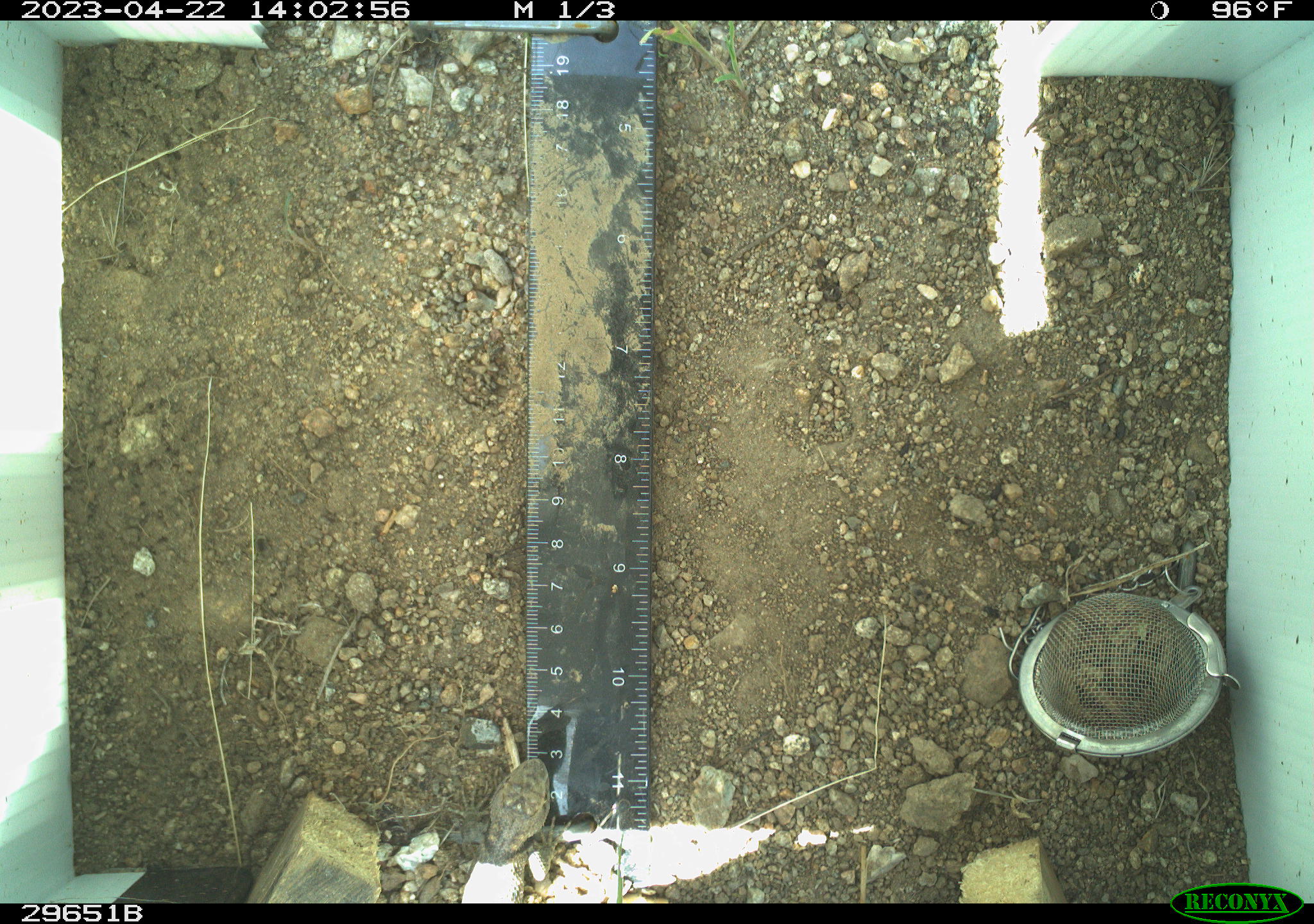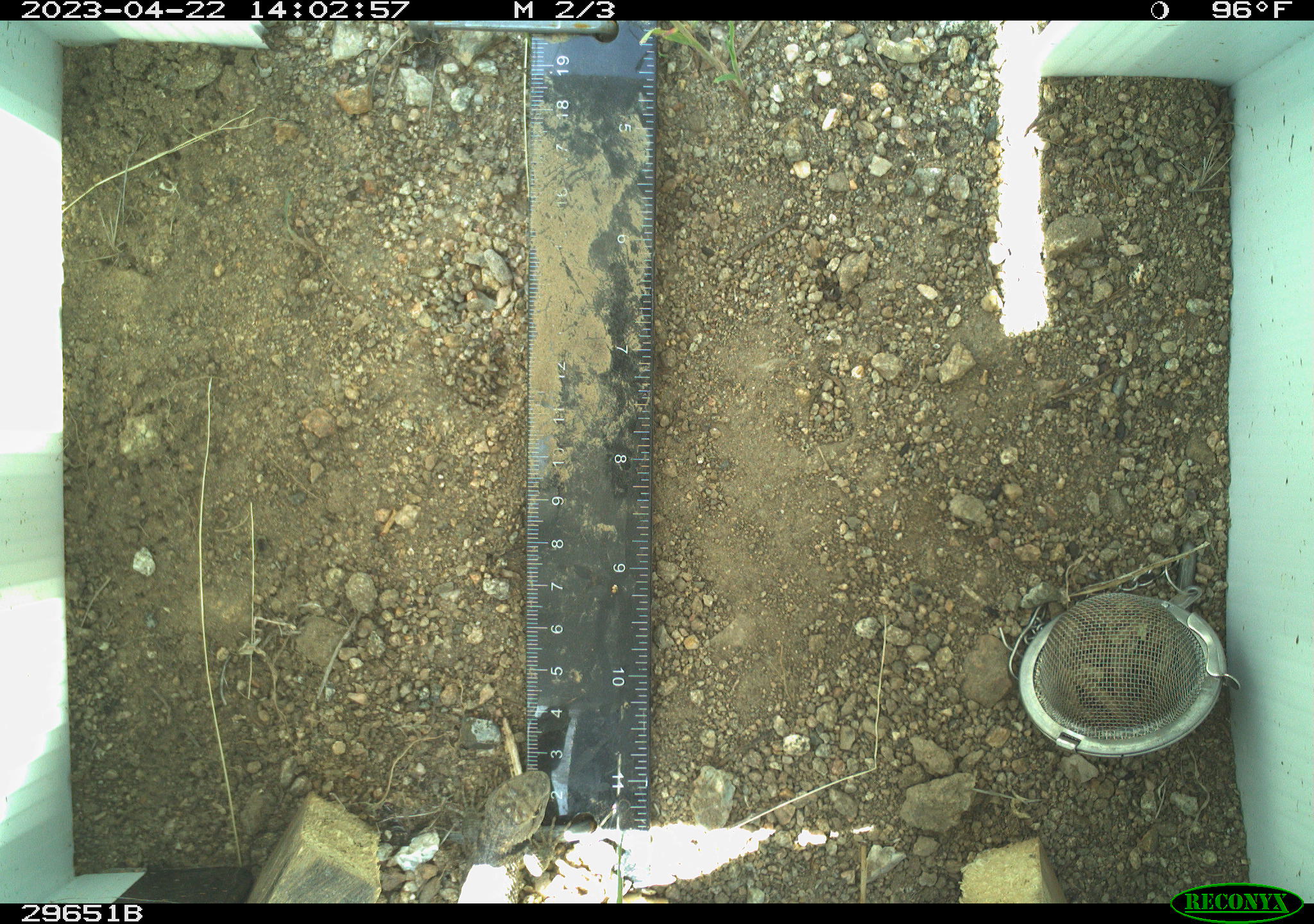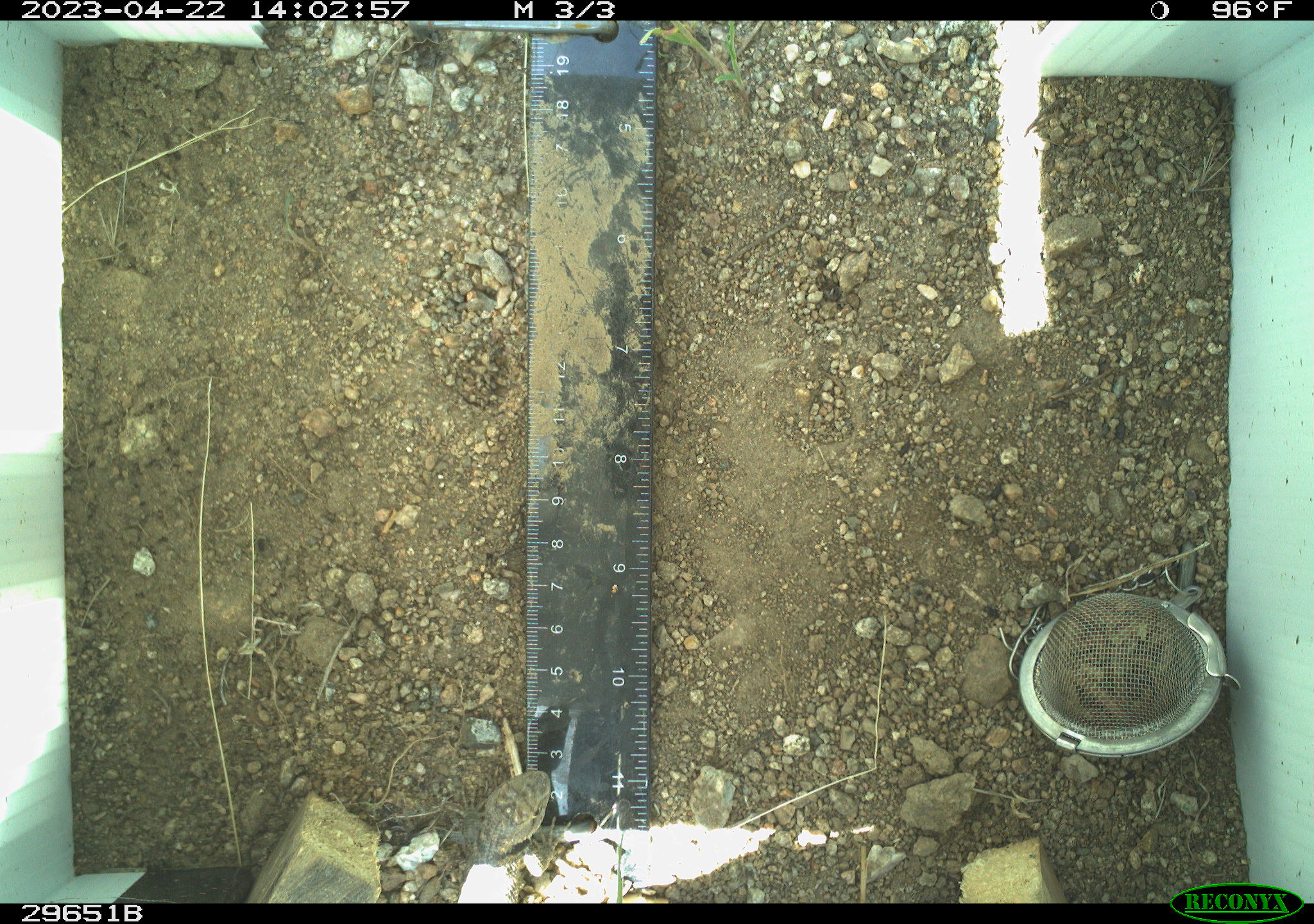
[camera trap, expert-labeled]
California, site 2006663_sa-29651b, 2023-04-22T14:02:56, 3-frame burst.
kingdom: Animalia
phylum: Chordata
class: Reptilia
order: Squamata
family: Phrynosomatidae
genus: Sceloporus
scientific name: Sceloporus uniformis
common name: yellow-backed spiny lizard